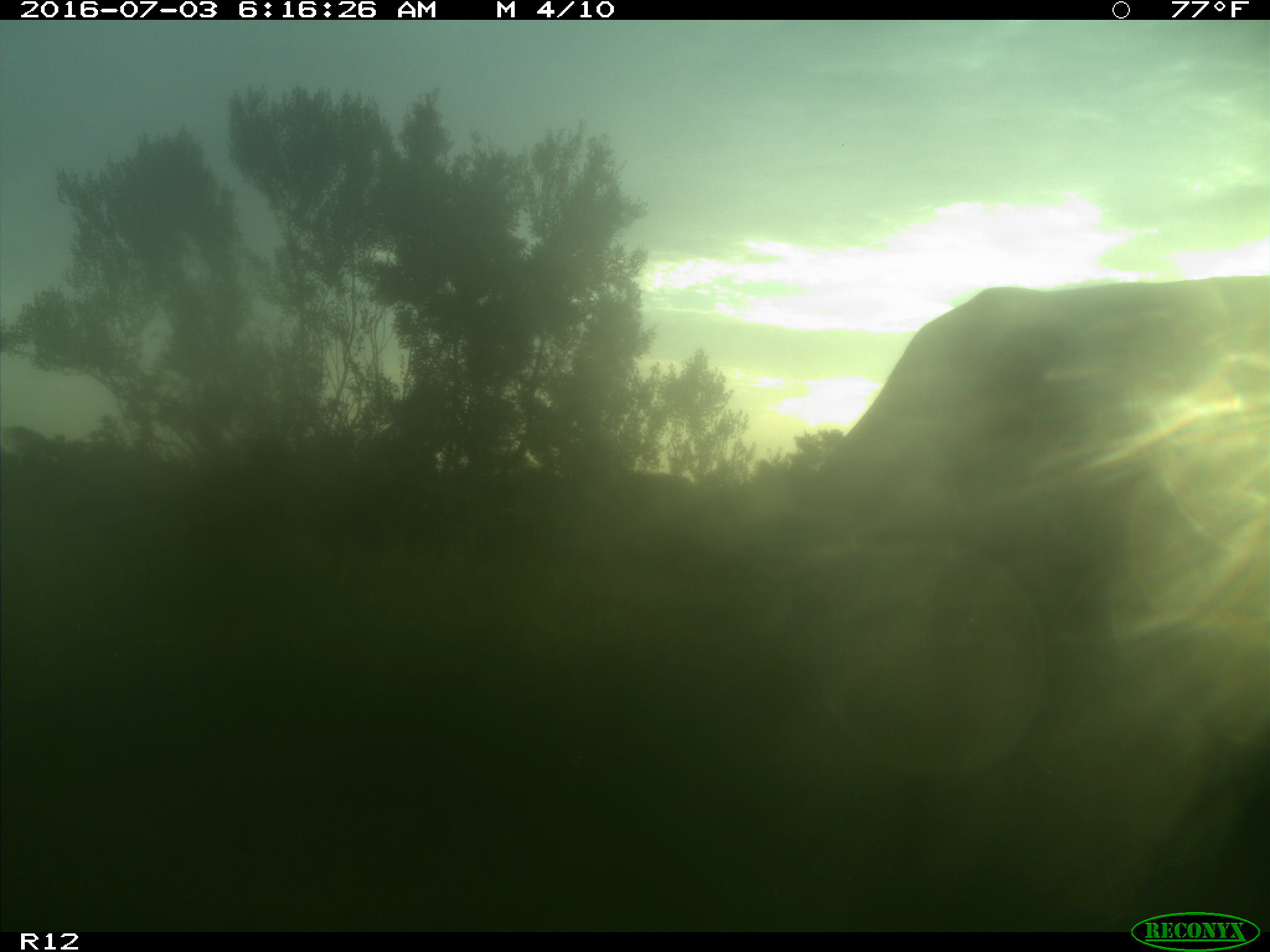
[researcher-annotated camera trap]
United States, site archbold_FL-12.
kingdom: Animalia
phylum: Chordata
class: Mammalia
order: Artiodactyla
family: Bovidae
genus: Bos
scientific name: Bos taurus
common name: domestic cow